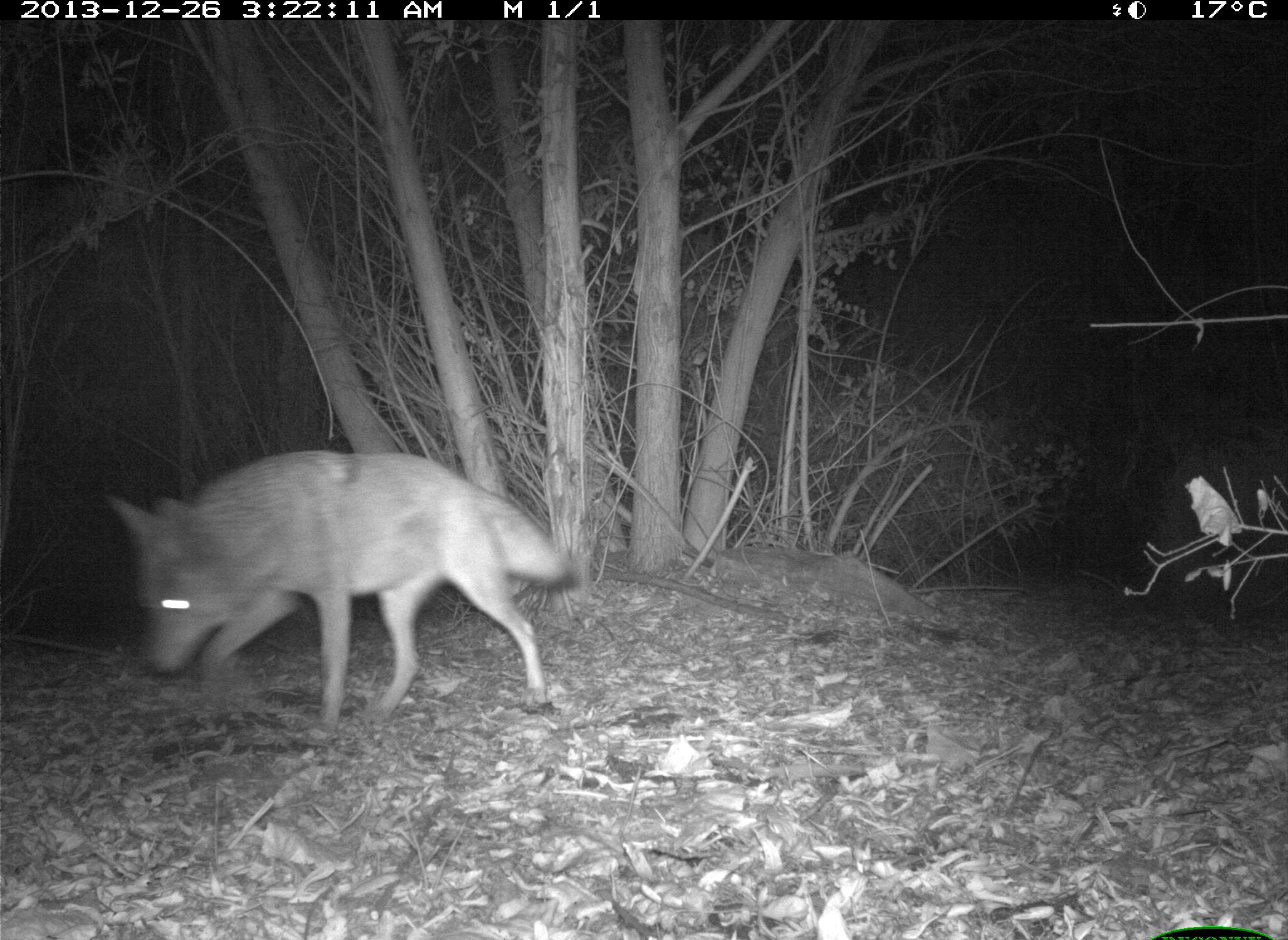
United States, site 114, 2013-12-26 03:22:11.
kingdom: Animalia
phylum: Chordata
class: Mammalia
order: Carnivora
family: Canidae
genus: Canis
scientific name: Canis latrans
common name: coyote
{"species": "coyote (Canis latrans)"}